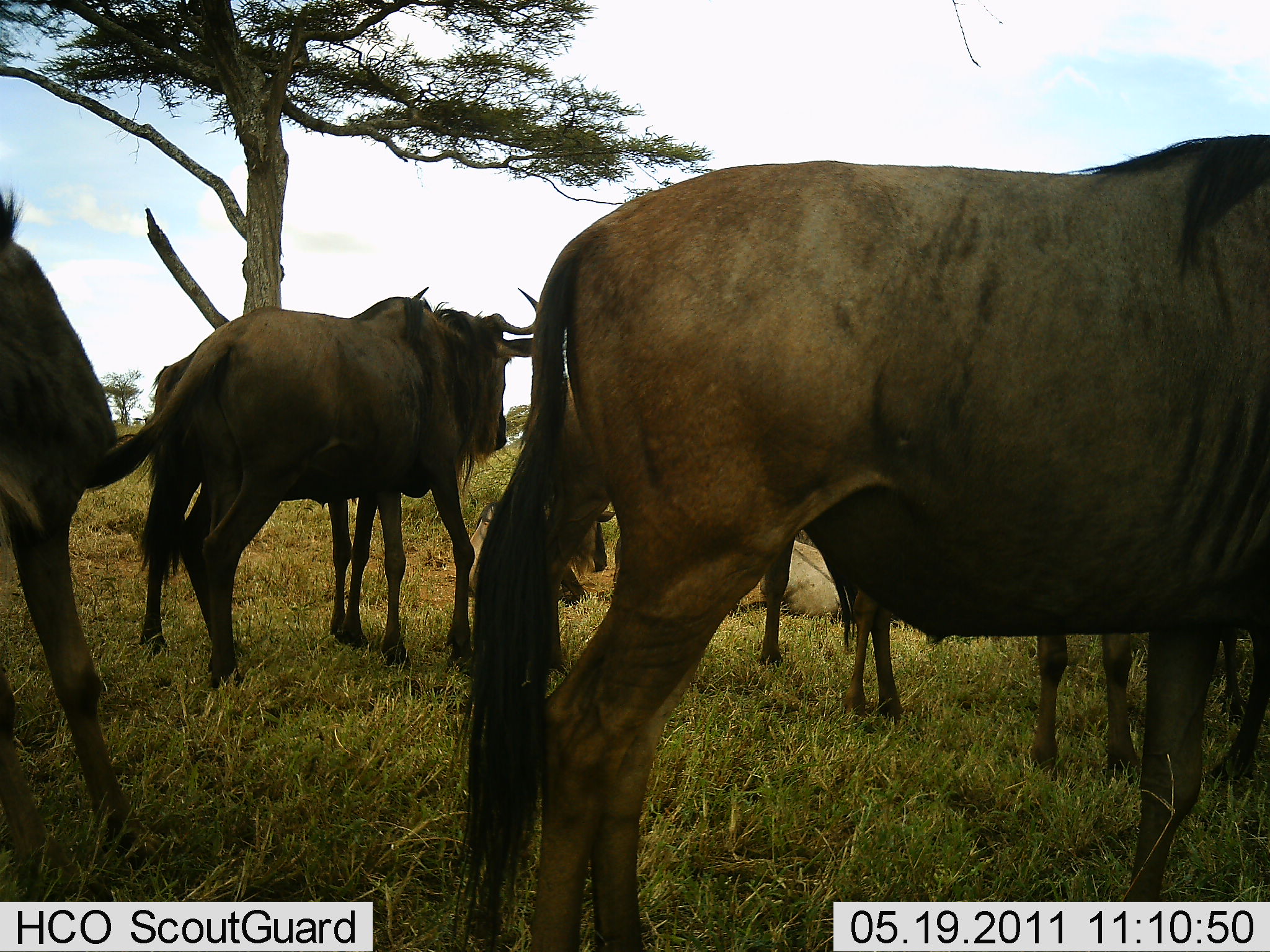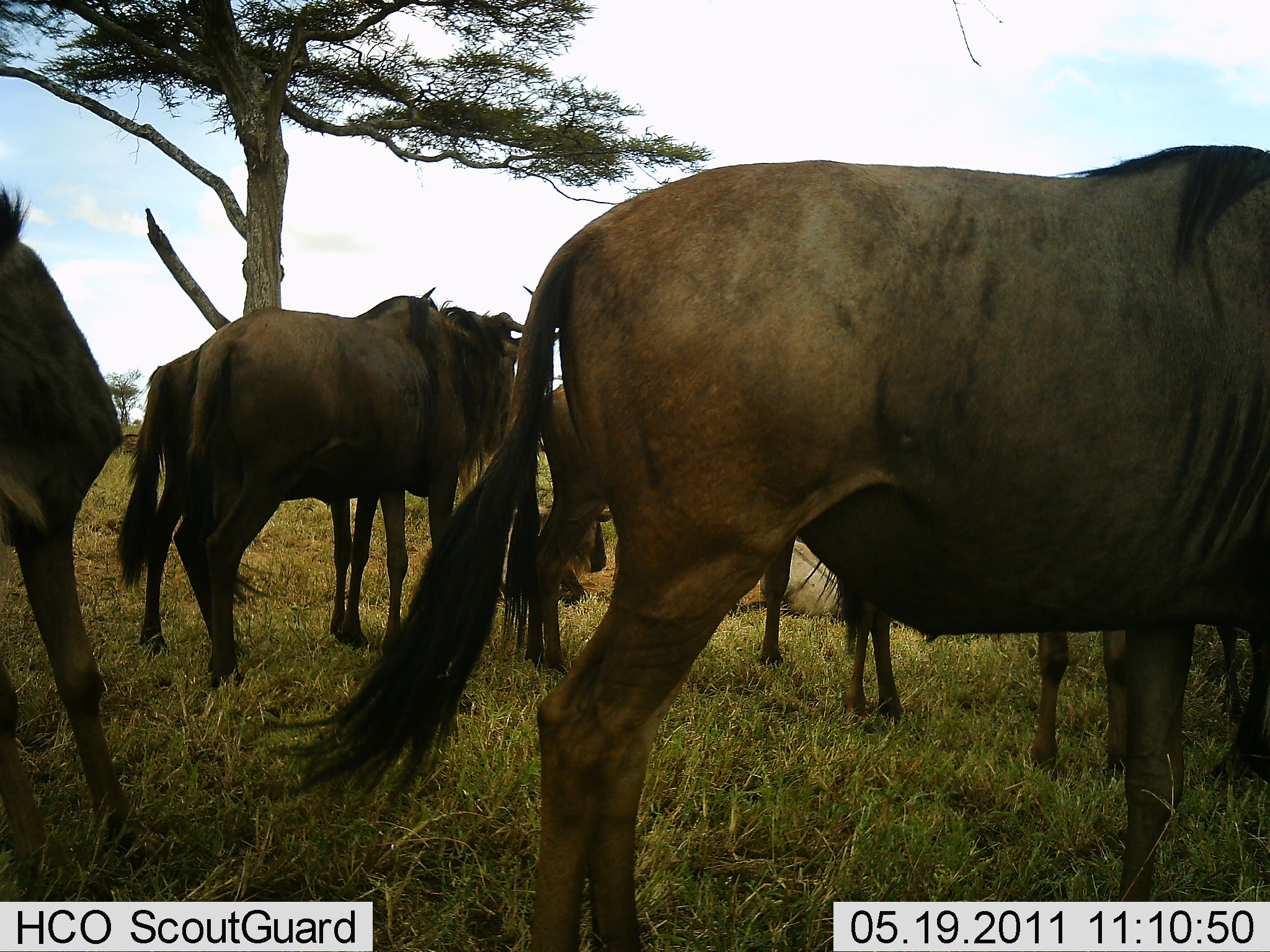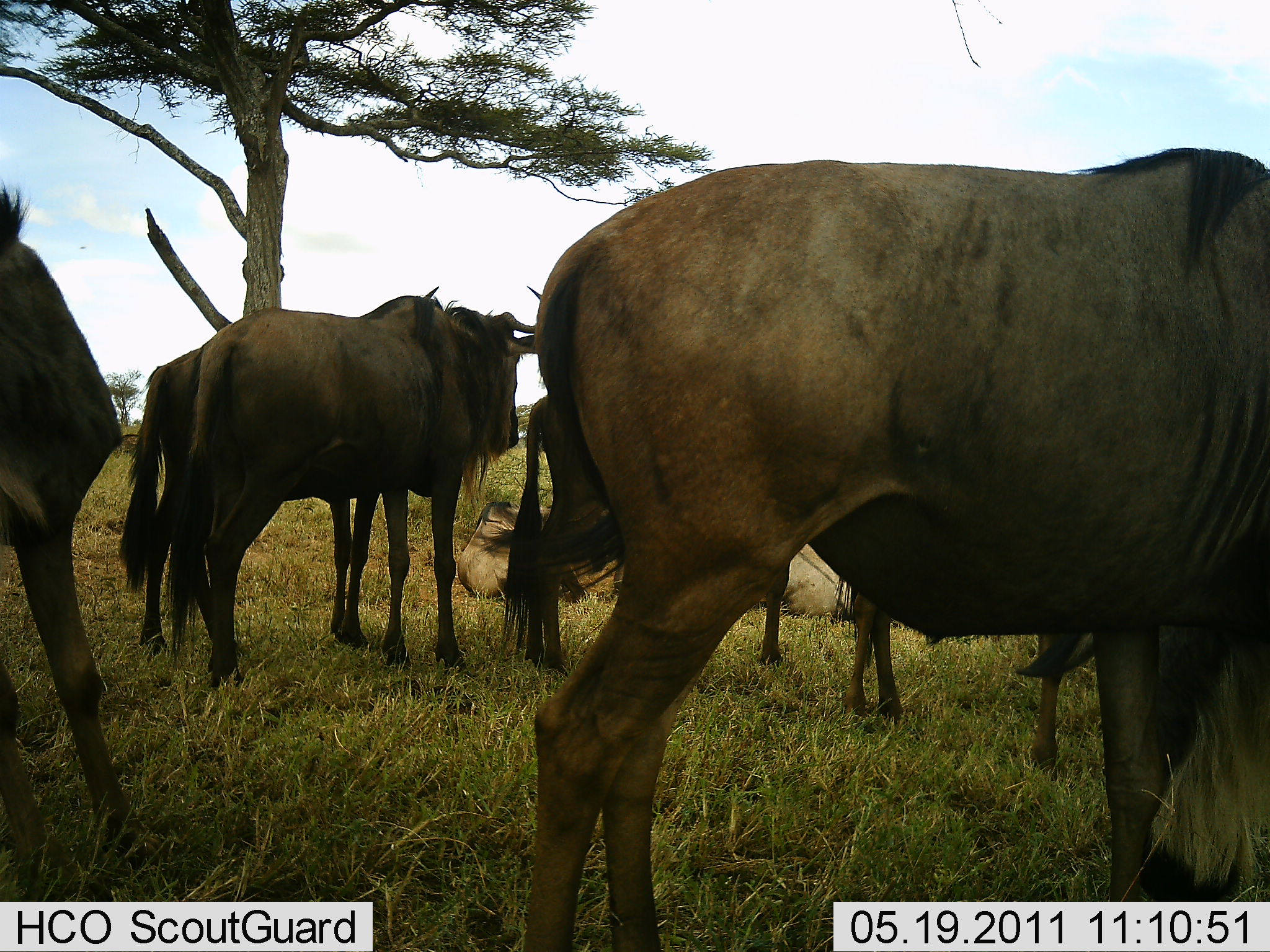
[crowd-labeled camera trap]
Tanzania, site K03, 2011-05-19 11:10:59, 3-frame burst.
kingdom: Animalia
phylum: Chordata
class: Mammalia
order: Artiodactyla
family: Bovidae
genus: Connochaetes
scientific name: Connochaetes taurinus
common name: blue wildebeest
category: wildebeest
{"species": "wildebeest (blue wildebeest) (Connochaetes taurinus)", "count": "7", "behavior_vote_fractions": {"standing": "83%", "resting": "42%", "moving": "8%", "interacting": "0%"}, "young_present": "0%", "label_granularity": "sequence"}